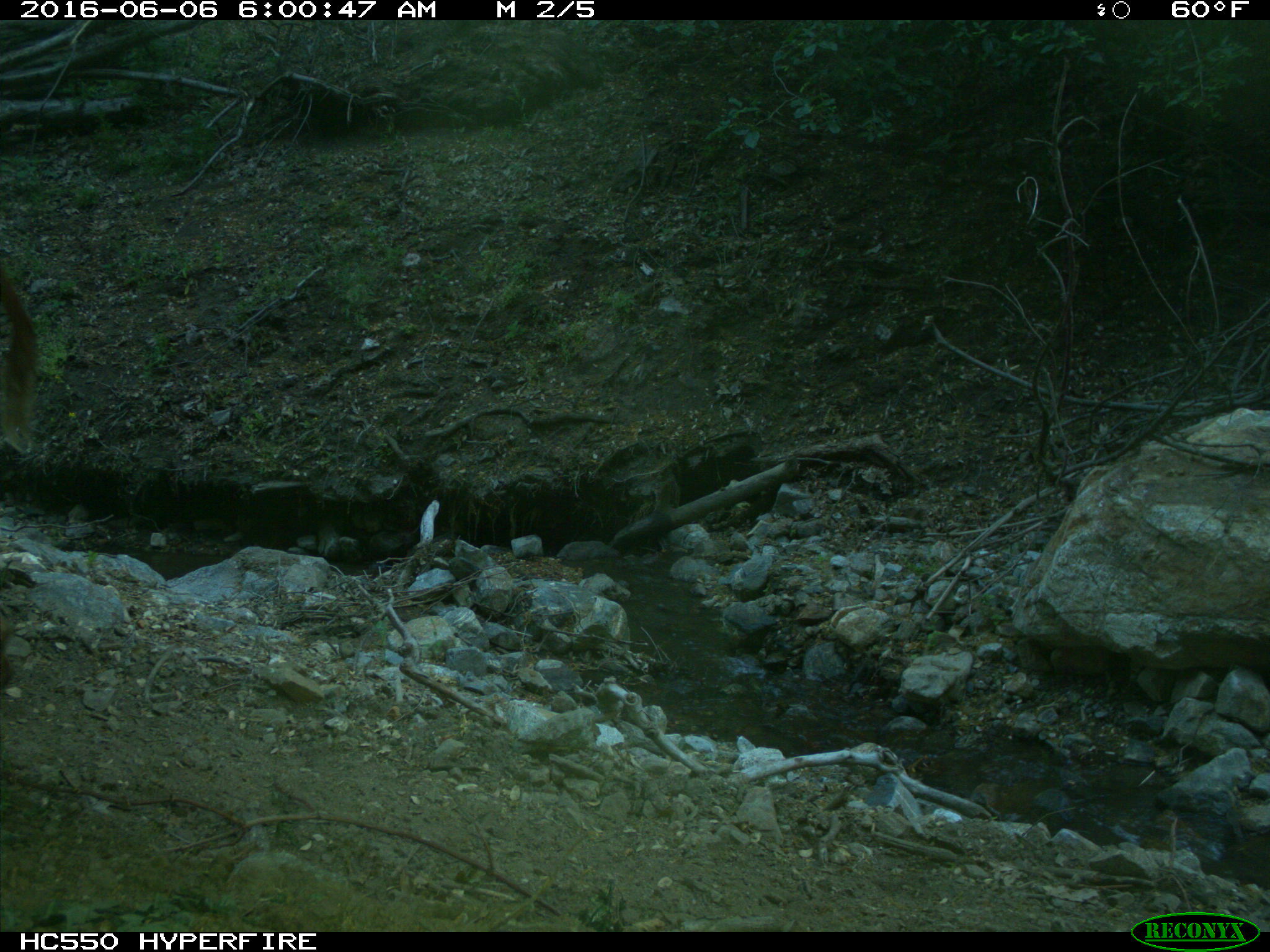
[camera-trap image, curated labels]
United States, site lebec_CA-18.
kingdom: Animalia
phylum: Chordata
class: Mammalia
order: Artiodactyla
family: Bovidae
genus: Bos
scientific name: Bos taurus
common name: domestic cow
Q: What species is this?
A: Bos taurus (domestic cow).